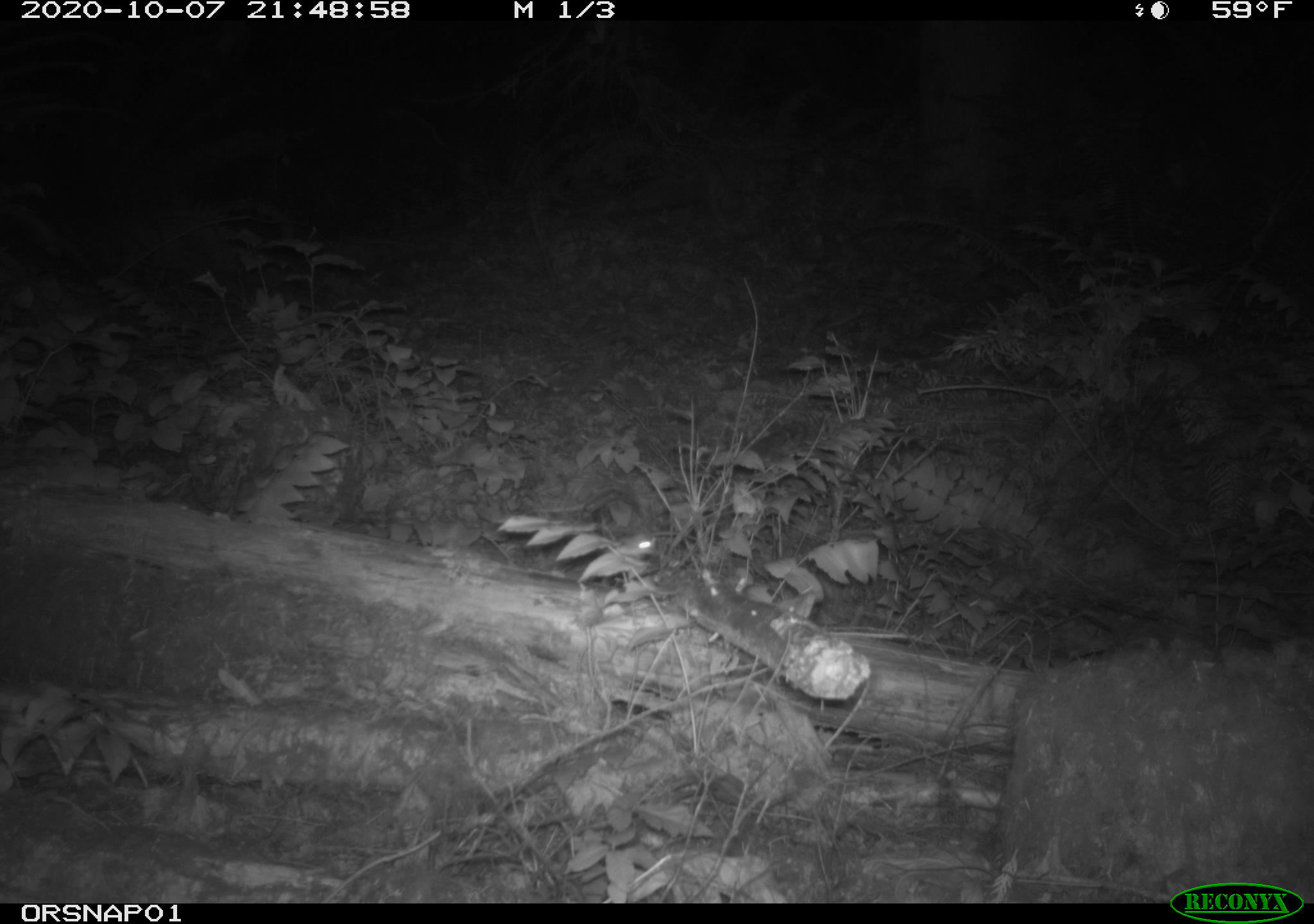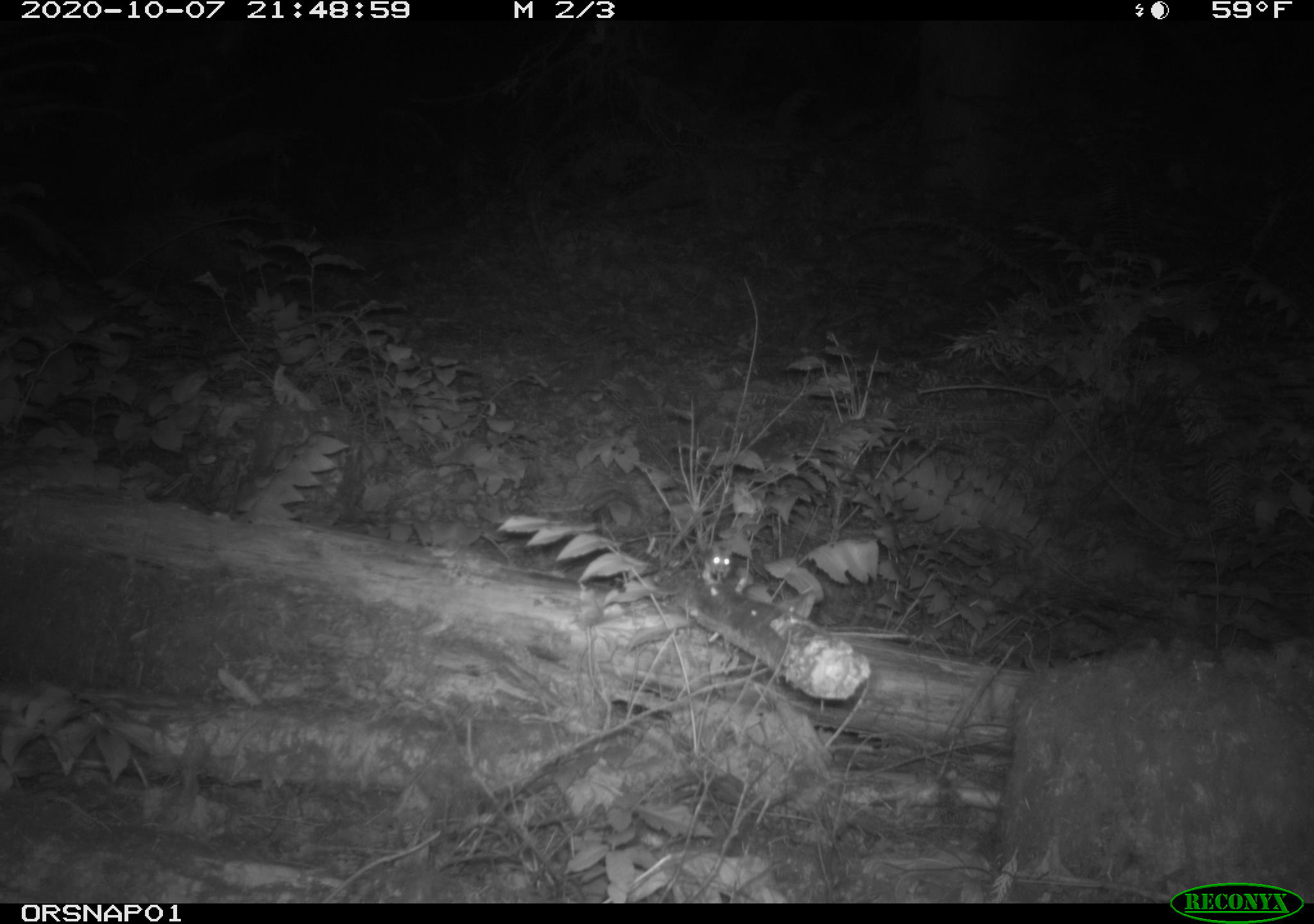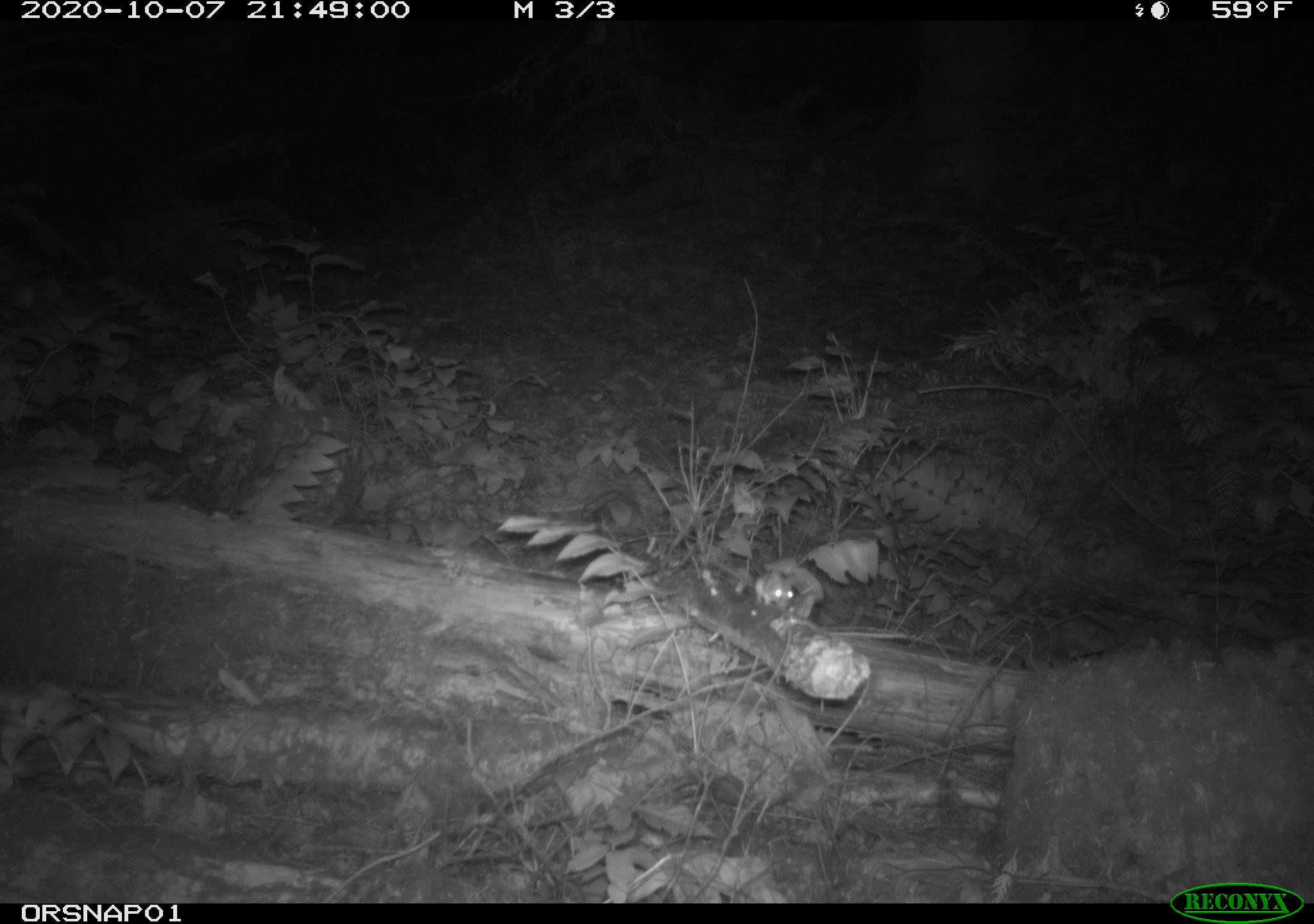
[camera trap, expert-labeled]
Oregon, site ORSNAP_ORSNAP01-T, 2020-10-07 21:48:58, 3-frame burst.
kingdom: Animalia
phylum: Chordata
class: Mammalia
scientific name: Mammalia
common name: small mammal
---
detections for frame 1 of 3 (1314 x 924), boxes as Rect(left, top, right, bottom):
small mammal: Rect(594, 517, 660, 571)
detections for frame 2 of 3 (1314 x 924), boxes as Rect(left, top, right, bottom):
small mammal: Rect(701, 544, 735, 585)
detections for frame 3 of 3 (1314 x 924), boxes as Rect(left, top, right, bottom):
small mammal: Rect(732, 562, 807, 626)